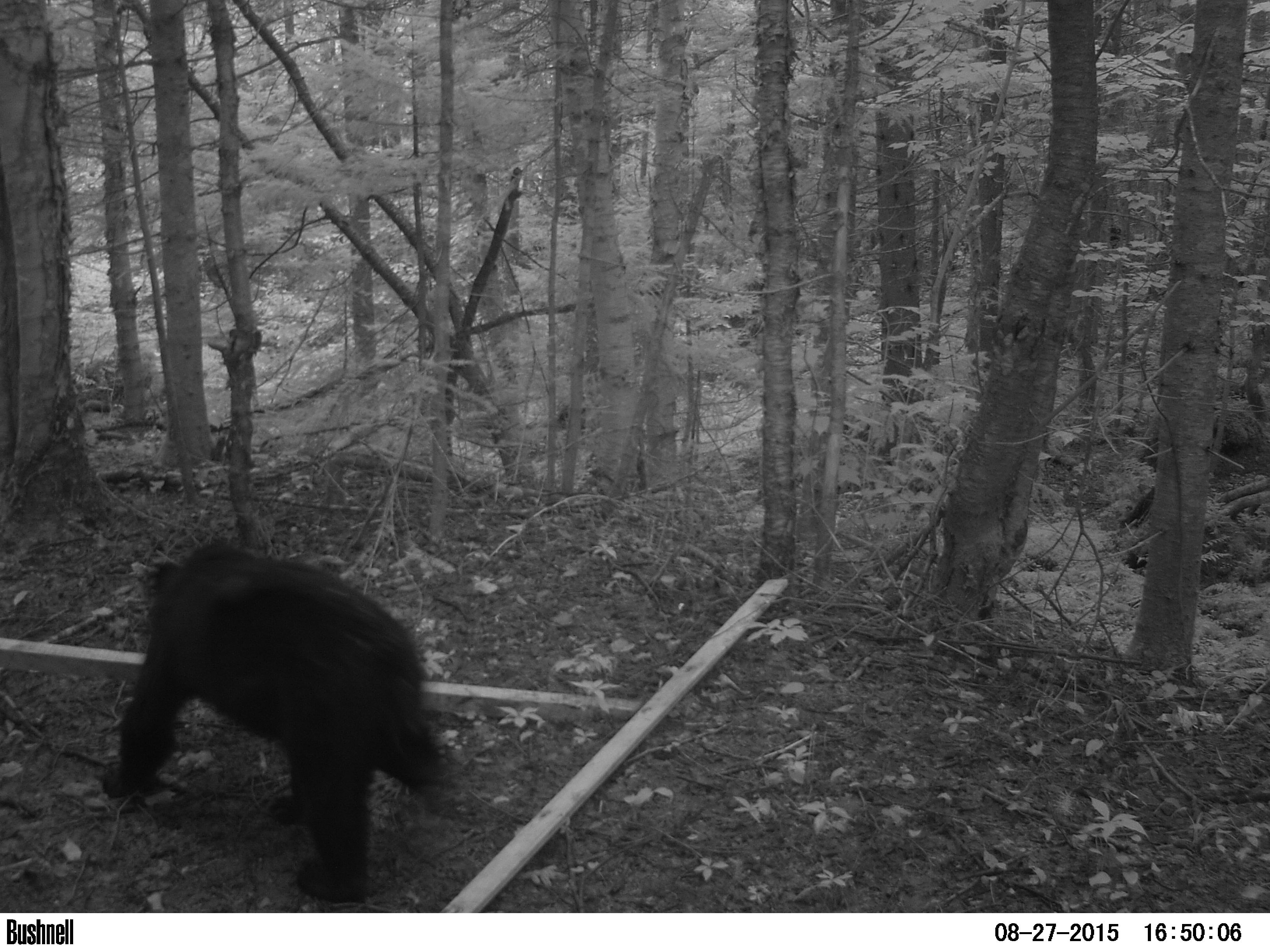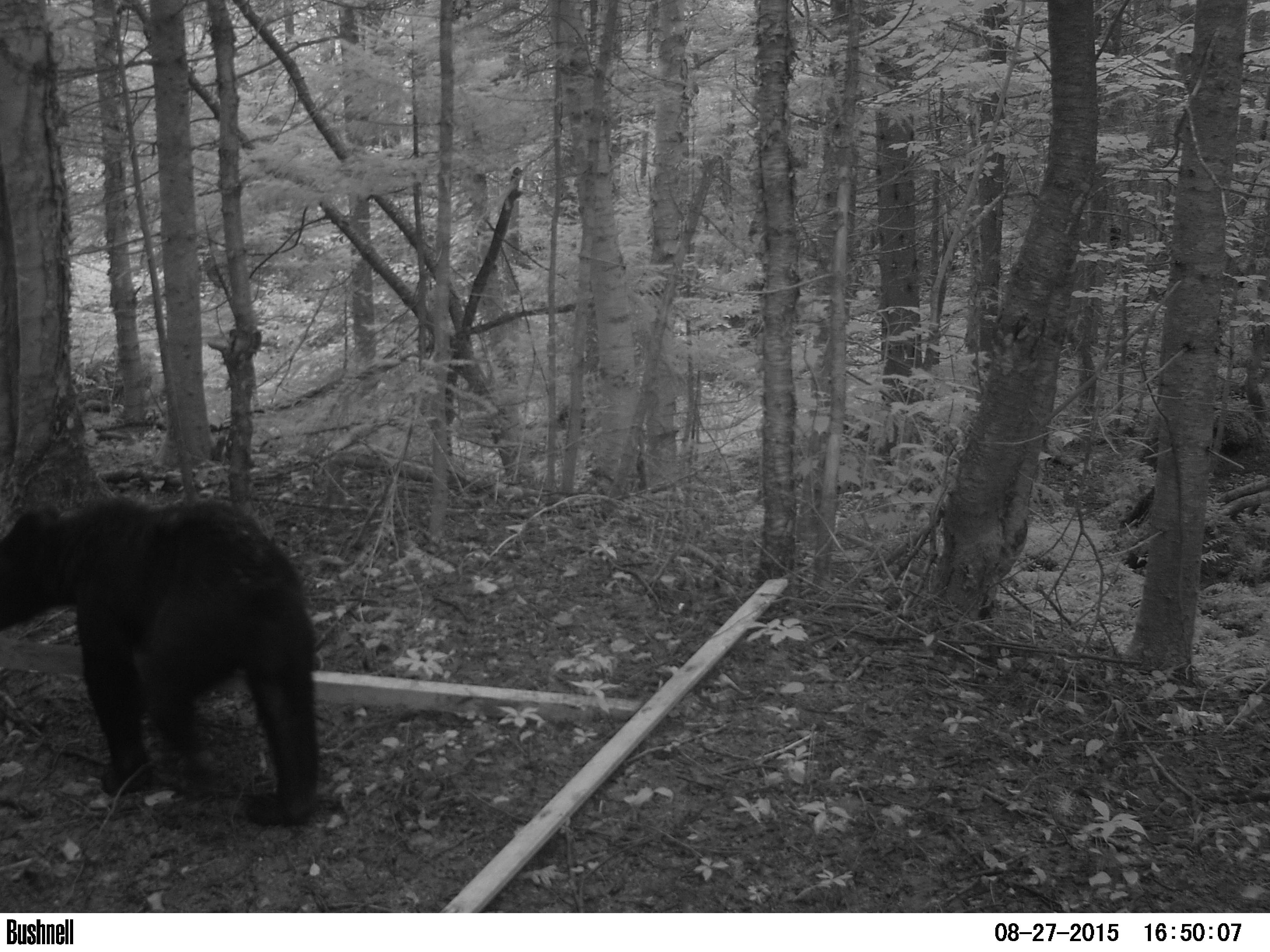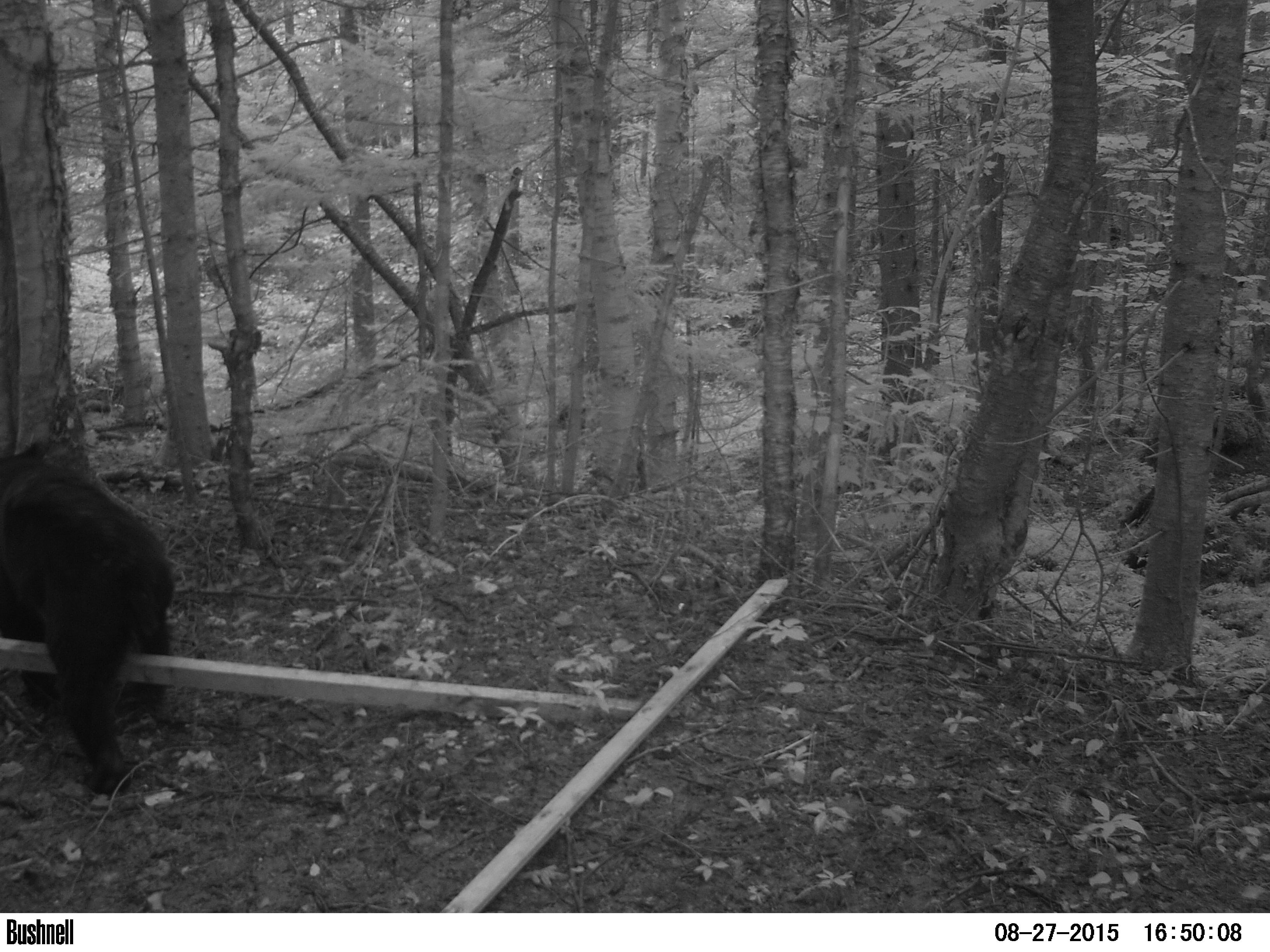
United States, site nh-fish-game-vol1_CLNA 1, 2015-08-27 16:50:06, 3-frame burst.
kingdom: Animalia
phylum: Chordata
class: Mammalia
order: Carnivora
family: Ursidae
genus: Ursus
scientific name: Ursus americanus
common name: black bear